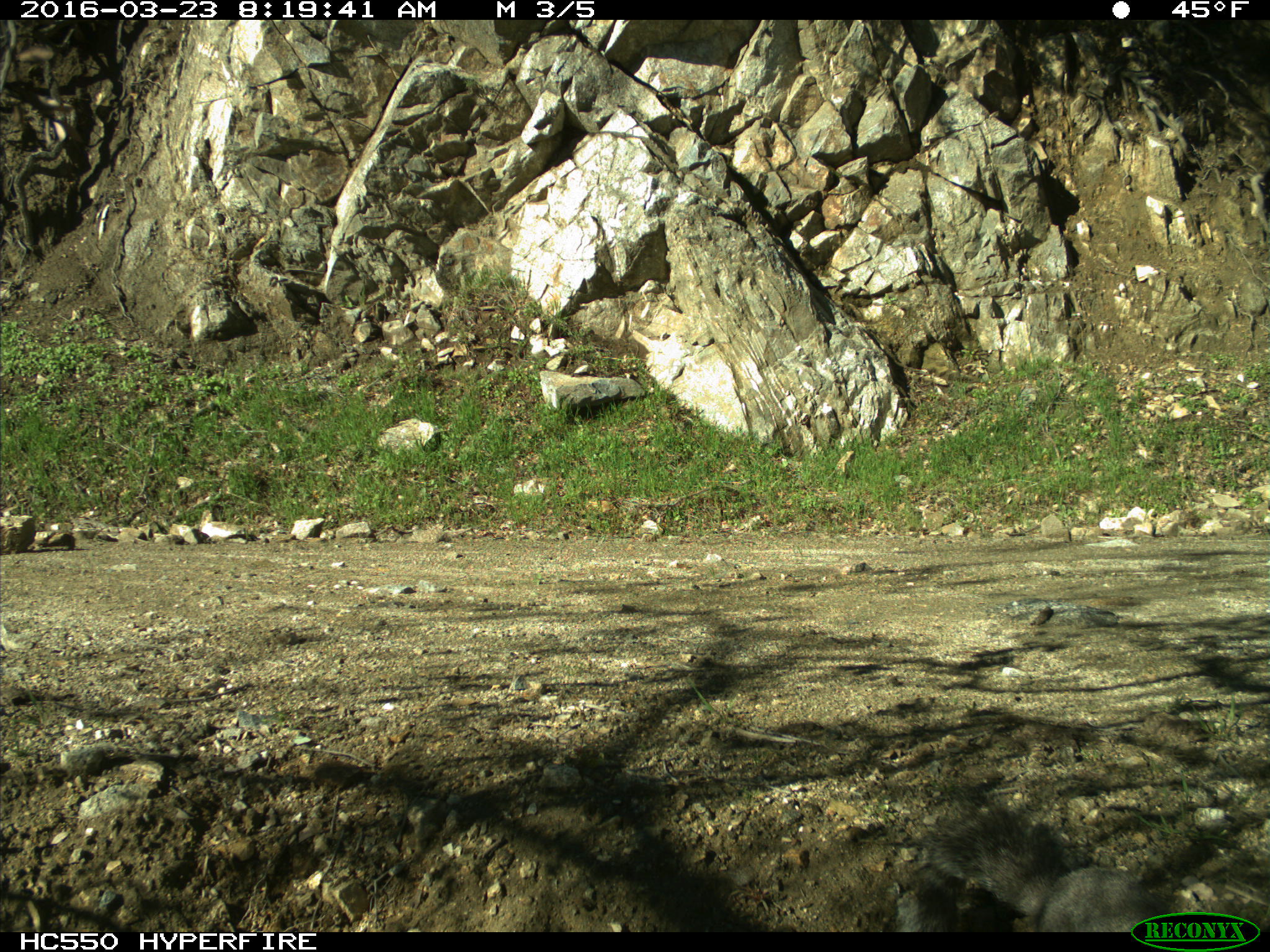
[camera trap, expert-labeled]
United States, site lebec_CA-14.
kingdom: Animalia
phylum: Chordata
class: Mammalia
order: Rodentia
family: Sciuridae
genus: Sciurus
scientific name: Sciurus carolinensis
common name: eastern gray squirrel